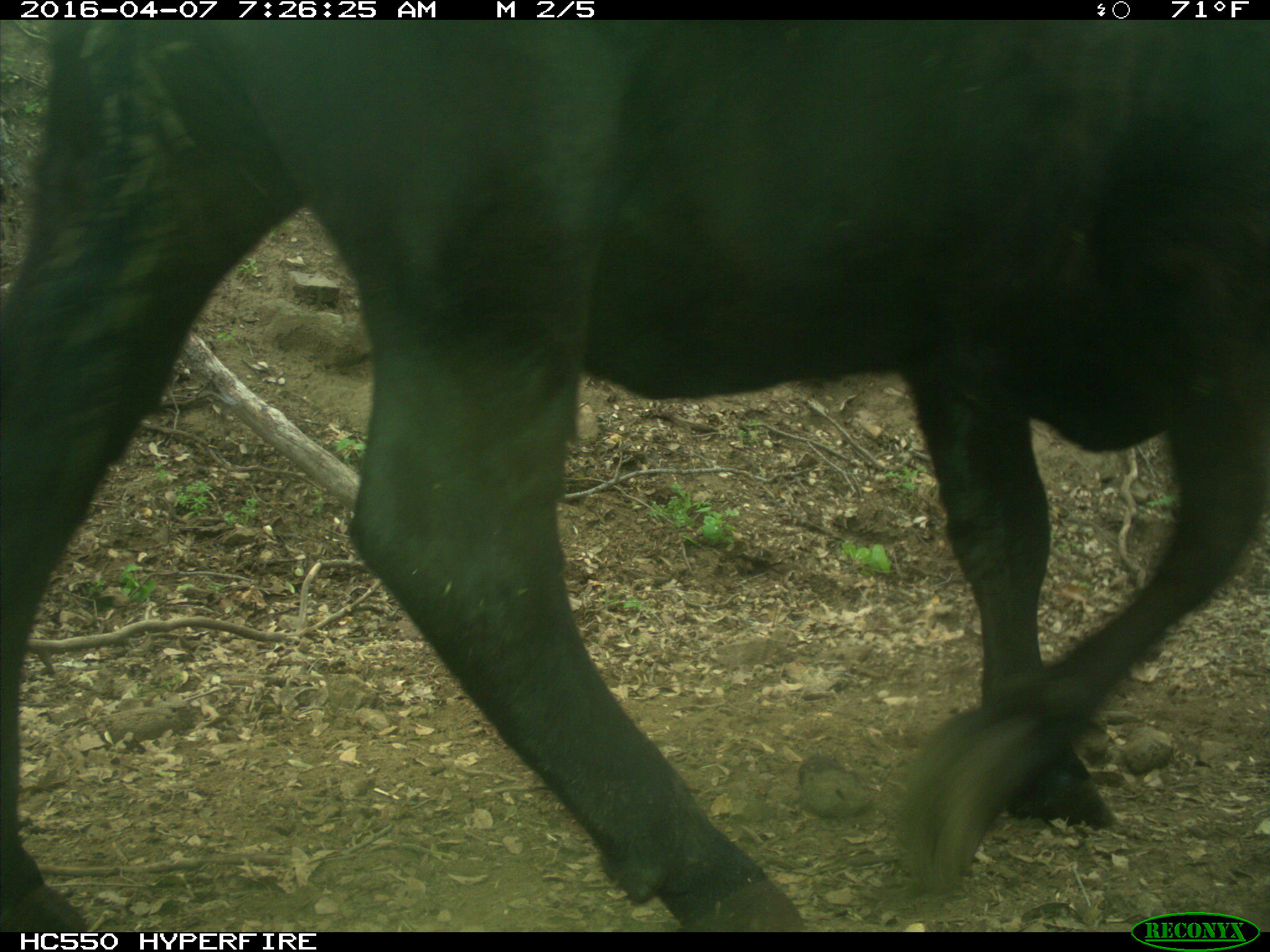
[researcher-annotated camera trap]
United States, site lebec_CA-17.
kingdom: Animalia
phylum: Chordata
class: Mammalia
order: Artiodactyla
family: Bovidae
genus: Bos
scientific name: Bos taurus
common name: domestic cow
Bos taurus (domestic cow).